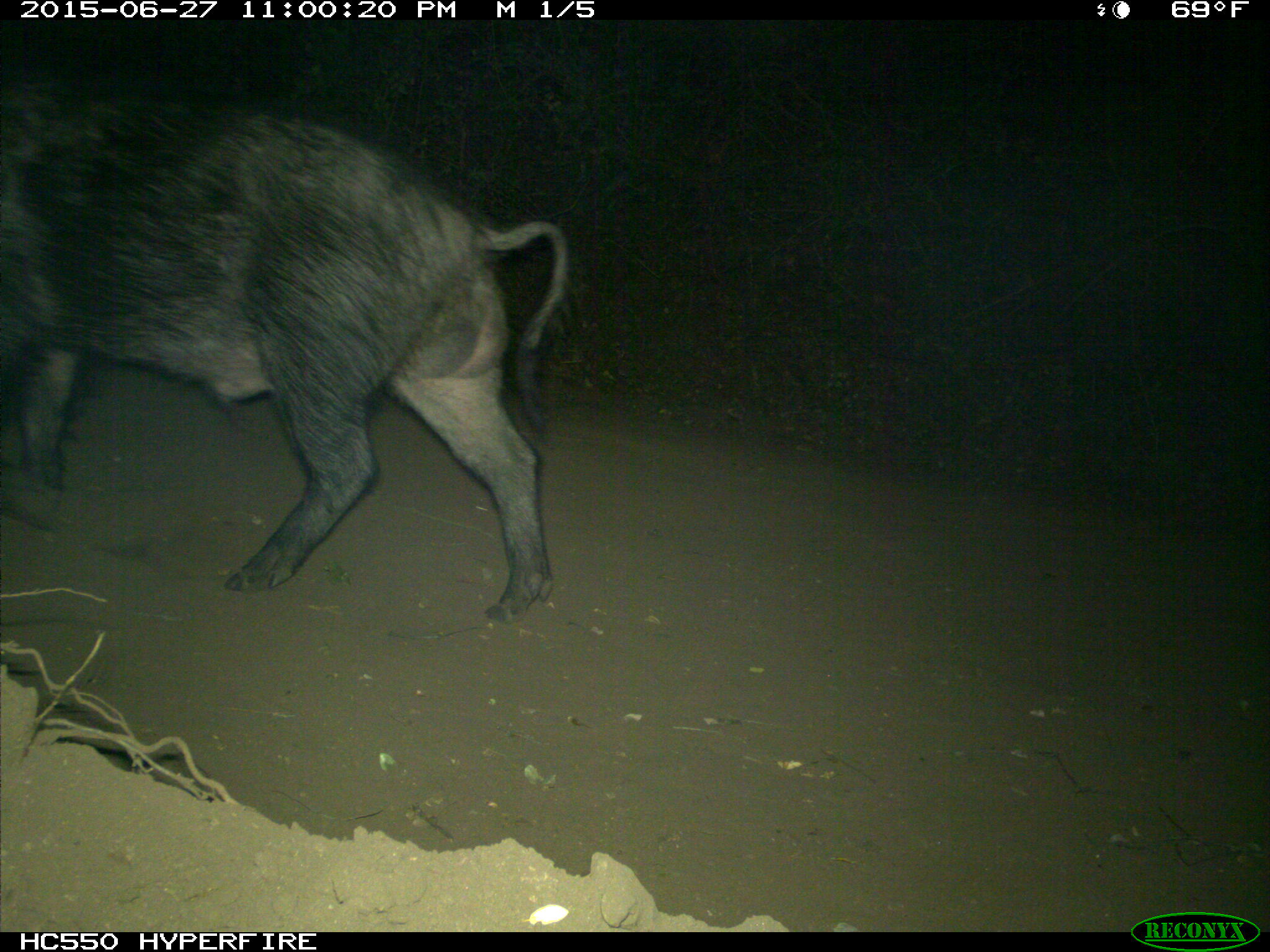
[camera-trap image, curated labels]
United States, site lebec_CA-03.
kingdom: Animalia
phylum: Chordata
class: Mammalia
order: Artiodactyla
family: Suidae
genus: Sus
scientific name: Sus scrofa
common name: wild boar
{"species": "Sus scrofa (wild boar)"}